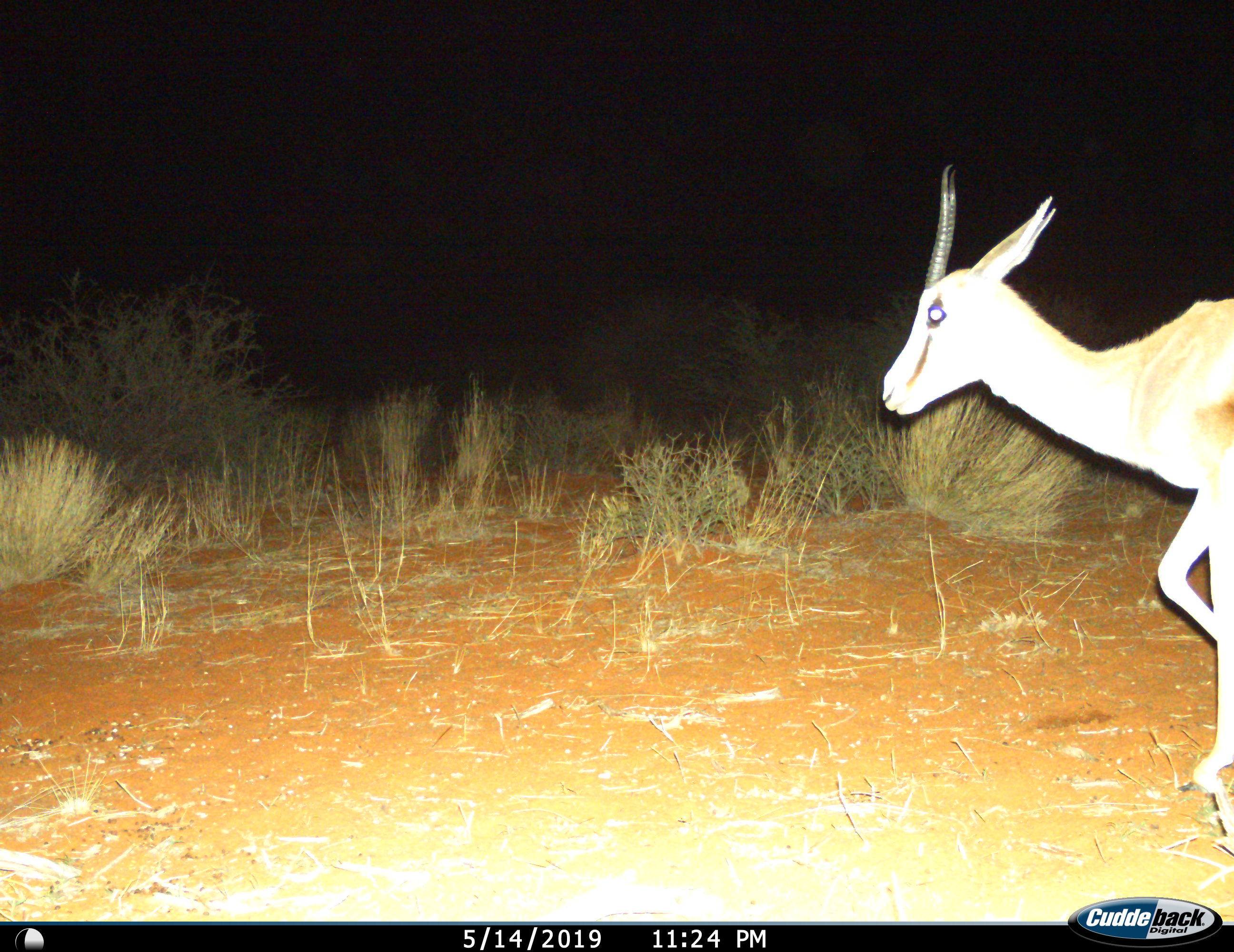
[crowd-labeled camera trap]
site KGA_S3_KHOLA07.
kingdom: Animalia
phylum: Chordata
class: Mammalia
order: Artiodactyla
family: Bovidae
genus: Antidorcas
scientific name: Antidorcas marsupialis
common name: springbok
Springbok (Antidorcas marsupialis), count 1. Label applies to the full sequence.